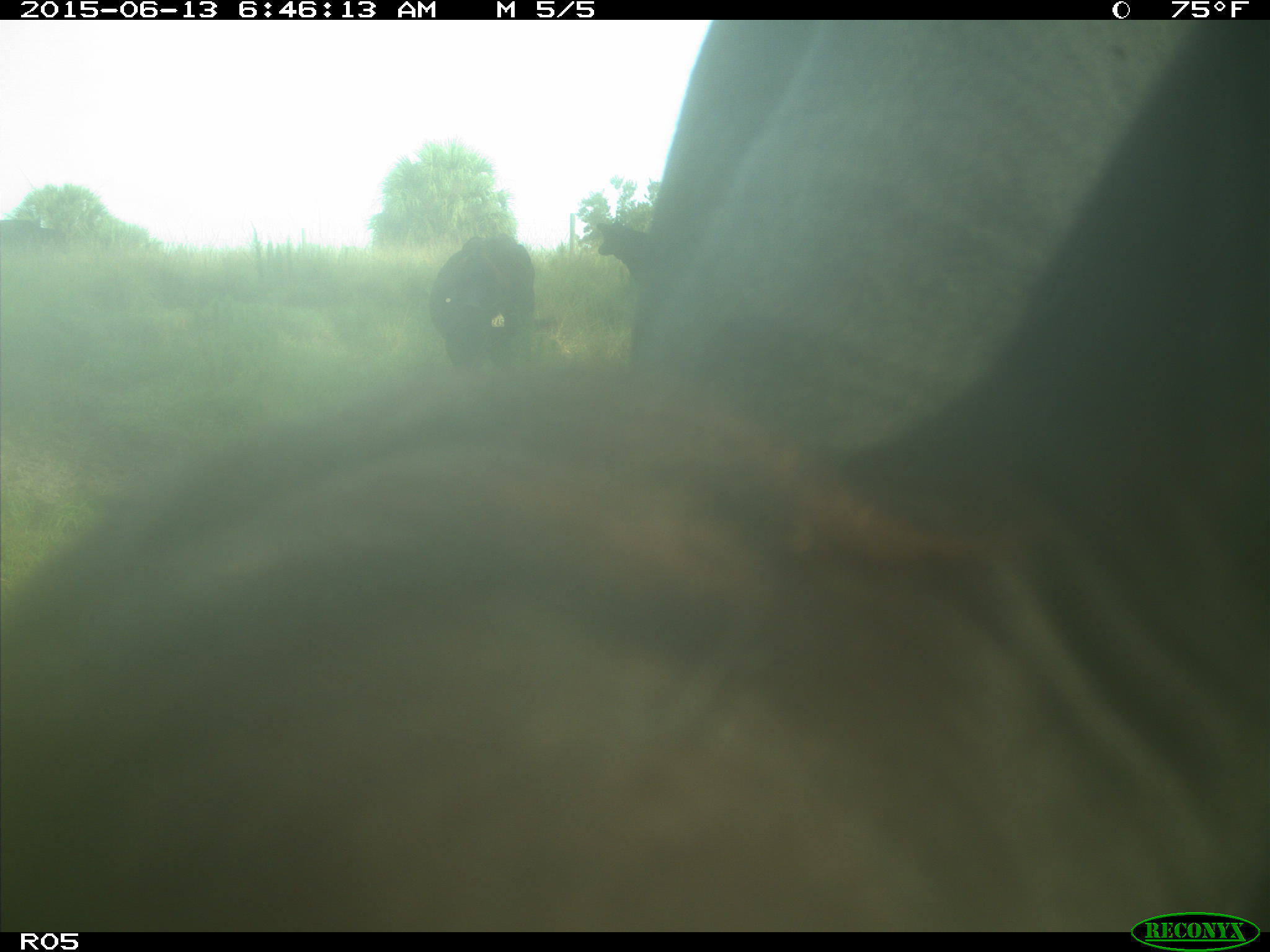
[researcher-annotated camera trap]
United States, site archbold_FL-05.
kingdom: Animalia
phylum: Chordata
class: Mammalia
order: Artiodactyla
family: Bovidae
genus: Bos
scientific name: Bos taurus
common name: domestic cow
Bos taurus (domestic cow).